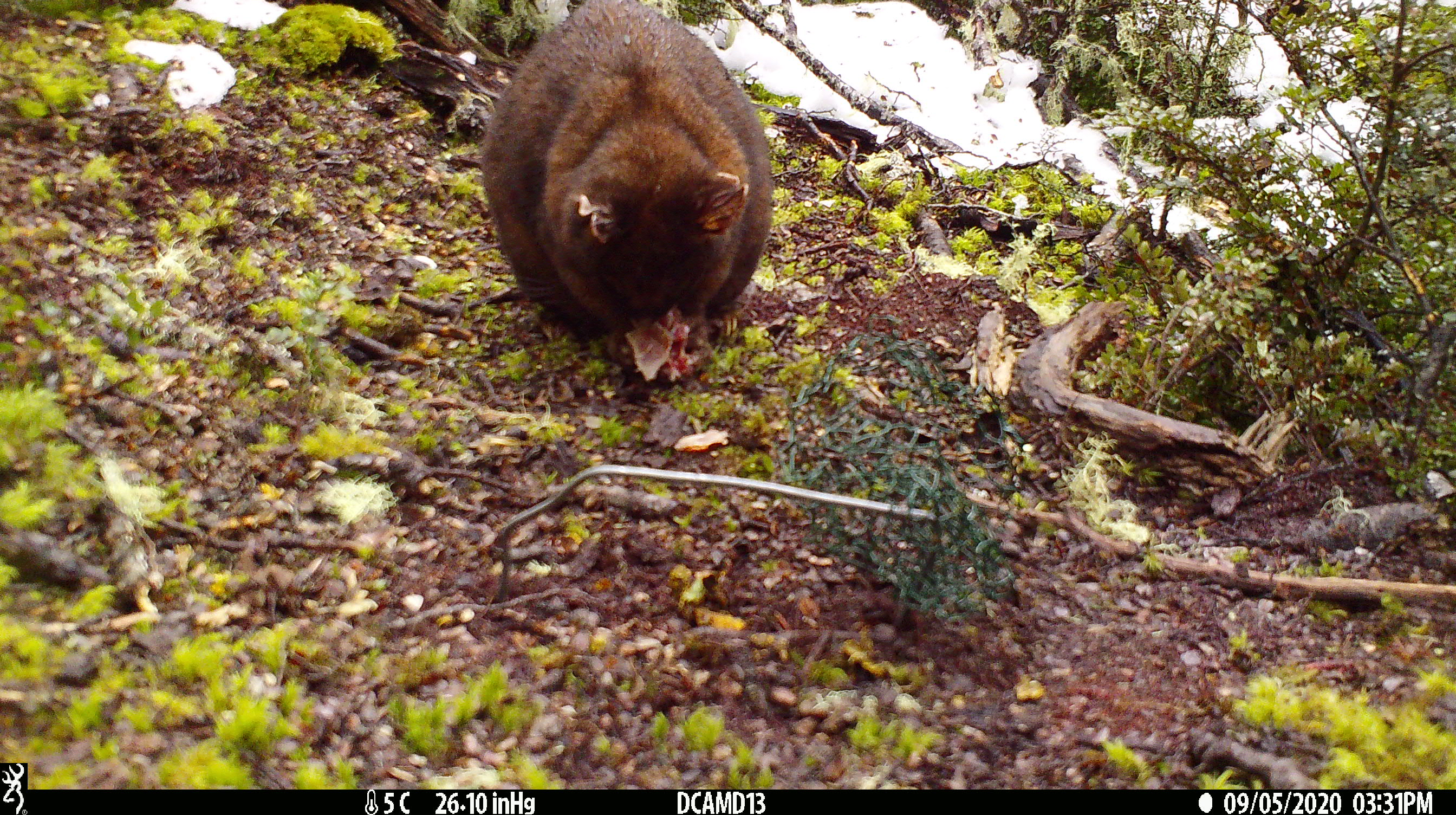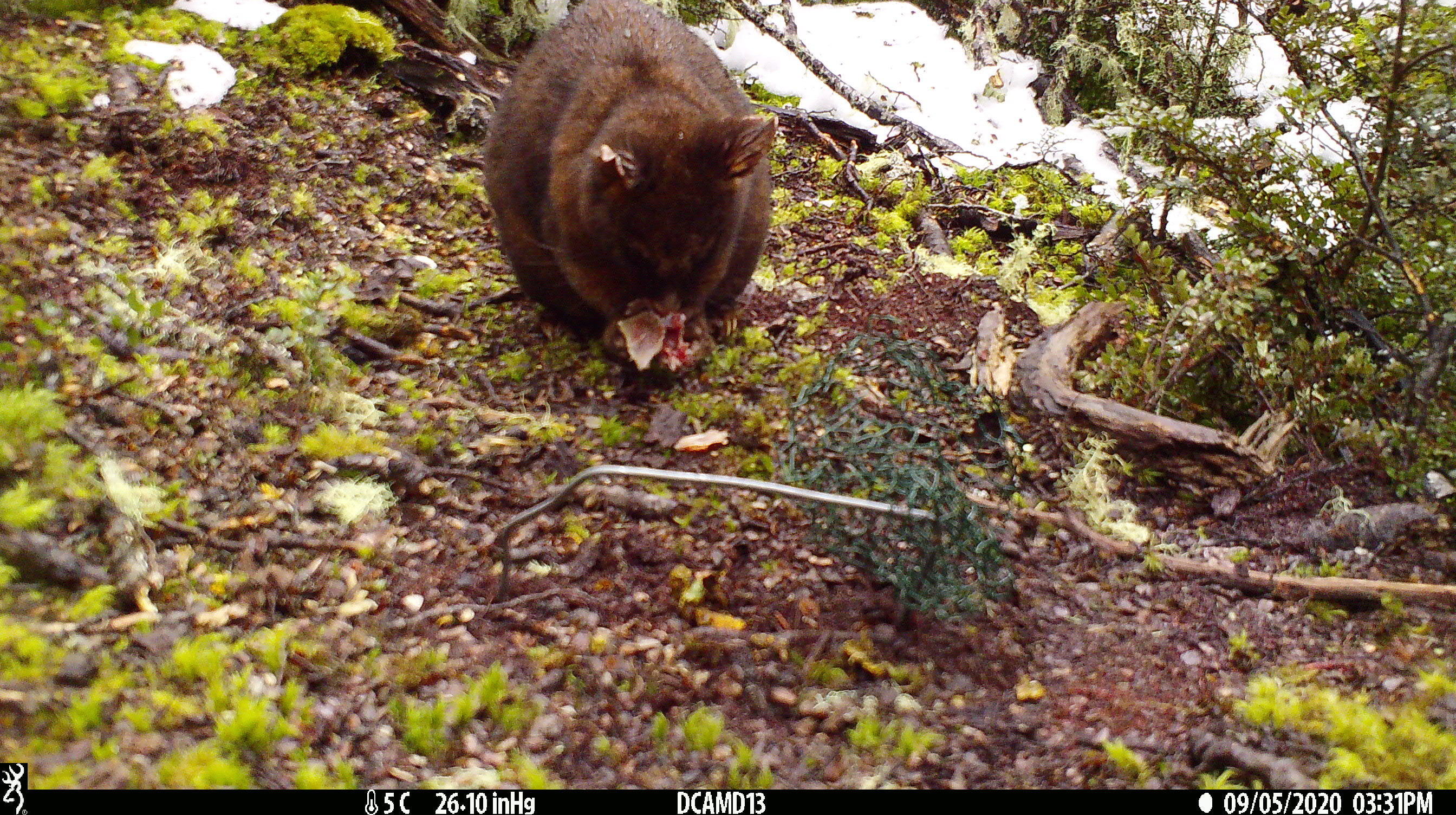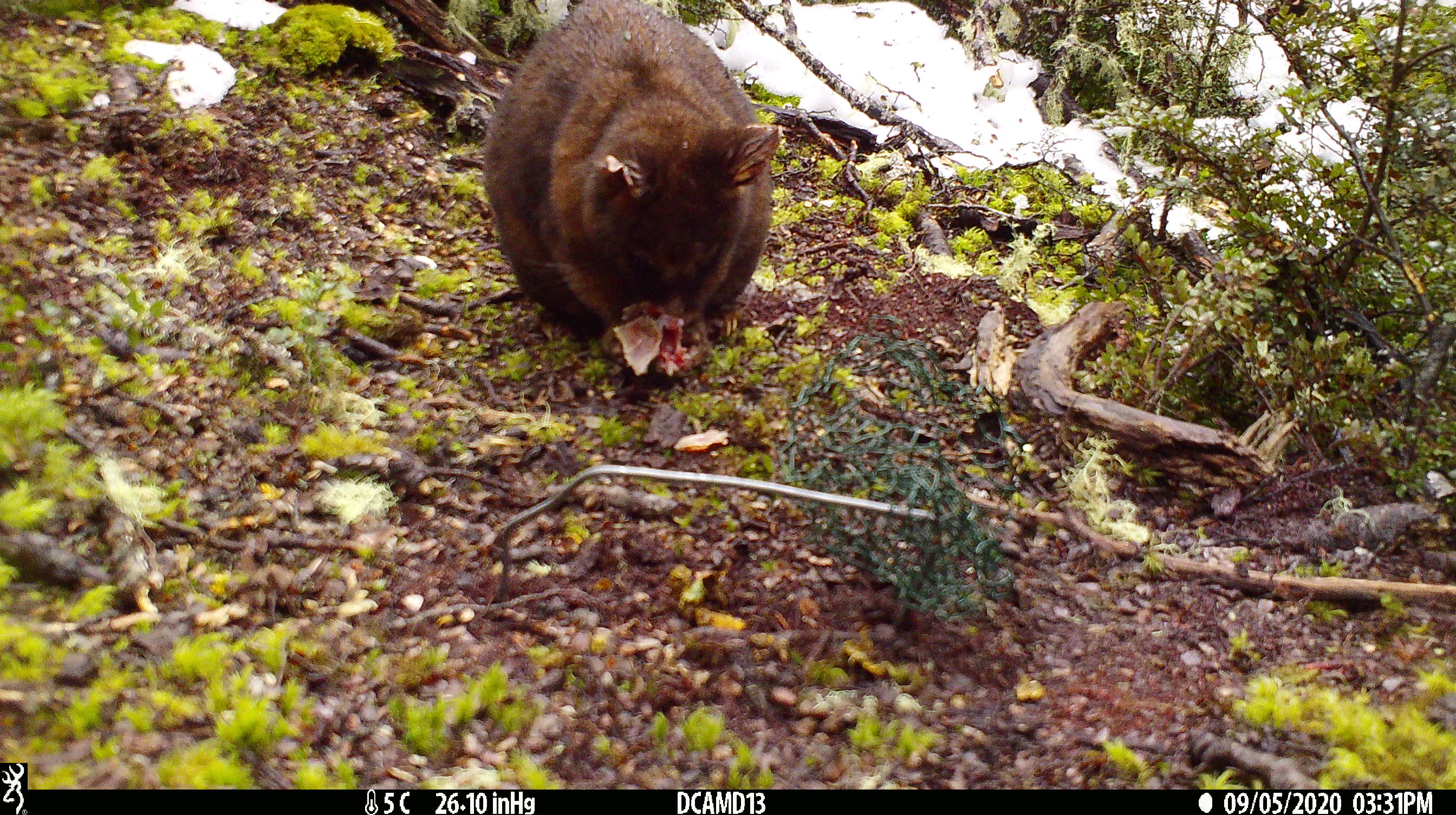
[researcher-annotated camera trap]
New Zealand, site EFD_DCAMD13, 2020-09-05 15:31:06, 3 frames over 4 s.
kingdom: Animalia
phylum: Chordata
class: Mammalia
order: Diprotodontia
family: Phalangeridae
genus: Trichosurus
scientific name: Trichosurus vulpecula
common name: common brushtail possum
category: possum